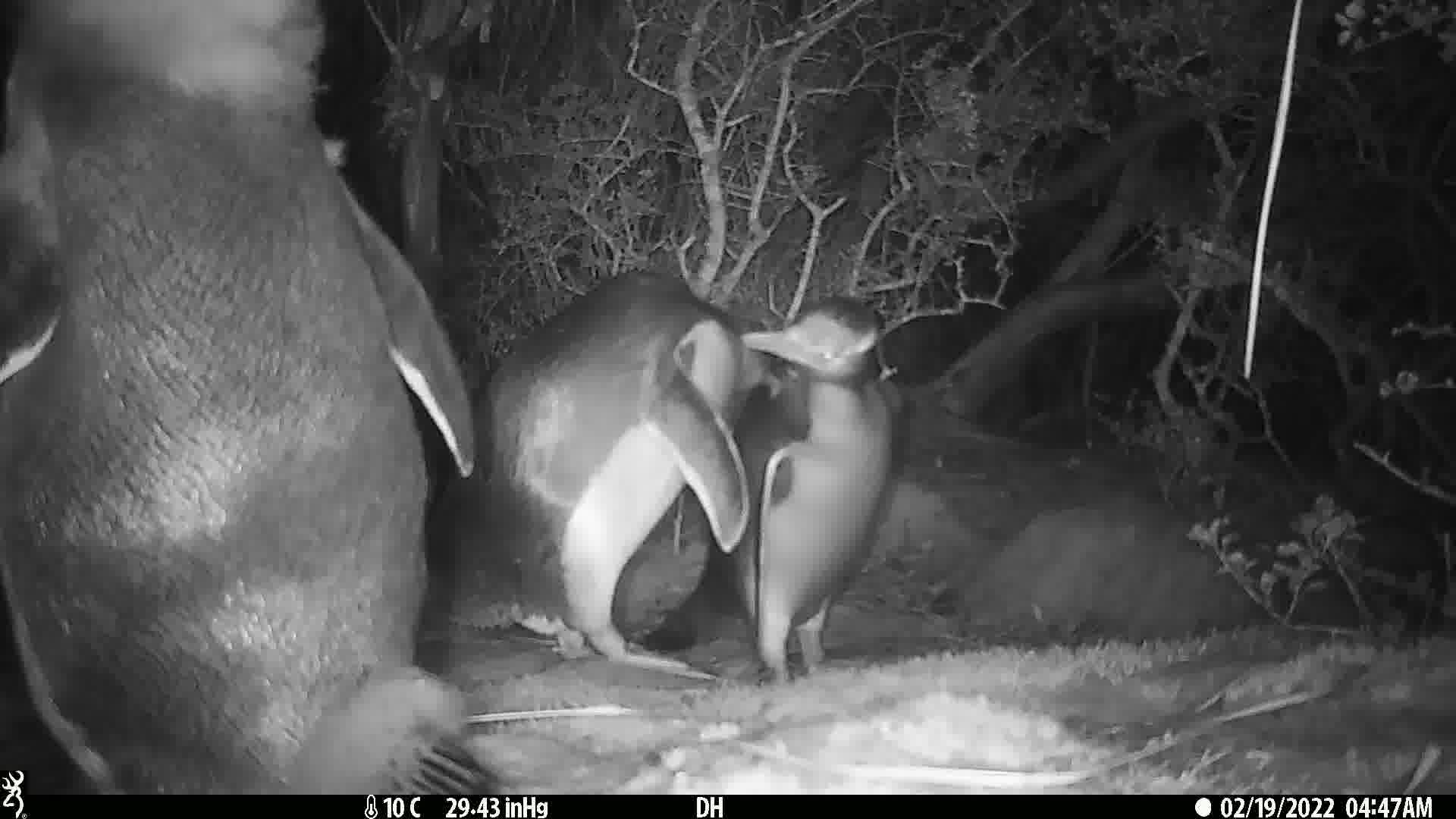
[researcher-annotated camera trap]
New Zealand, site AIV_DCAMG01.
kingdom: Animalia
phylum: Chordata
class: Aves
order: Sphenisciformes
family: Spheniscidae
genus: Megadyptes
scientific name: Megadyptes antipodes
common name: yellow-eyed penguin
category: yellow eyed penguin